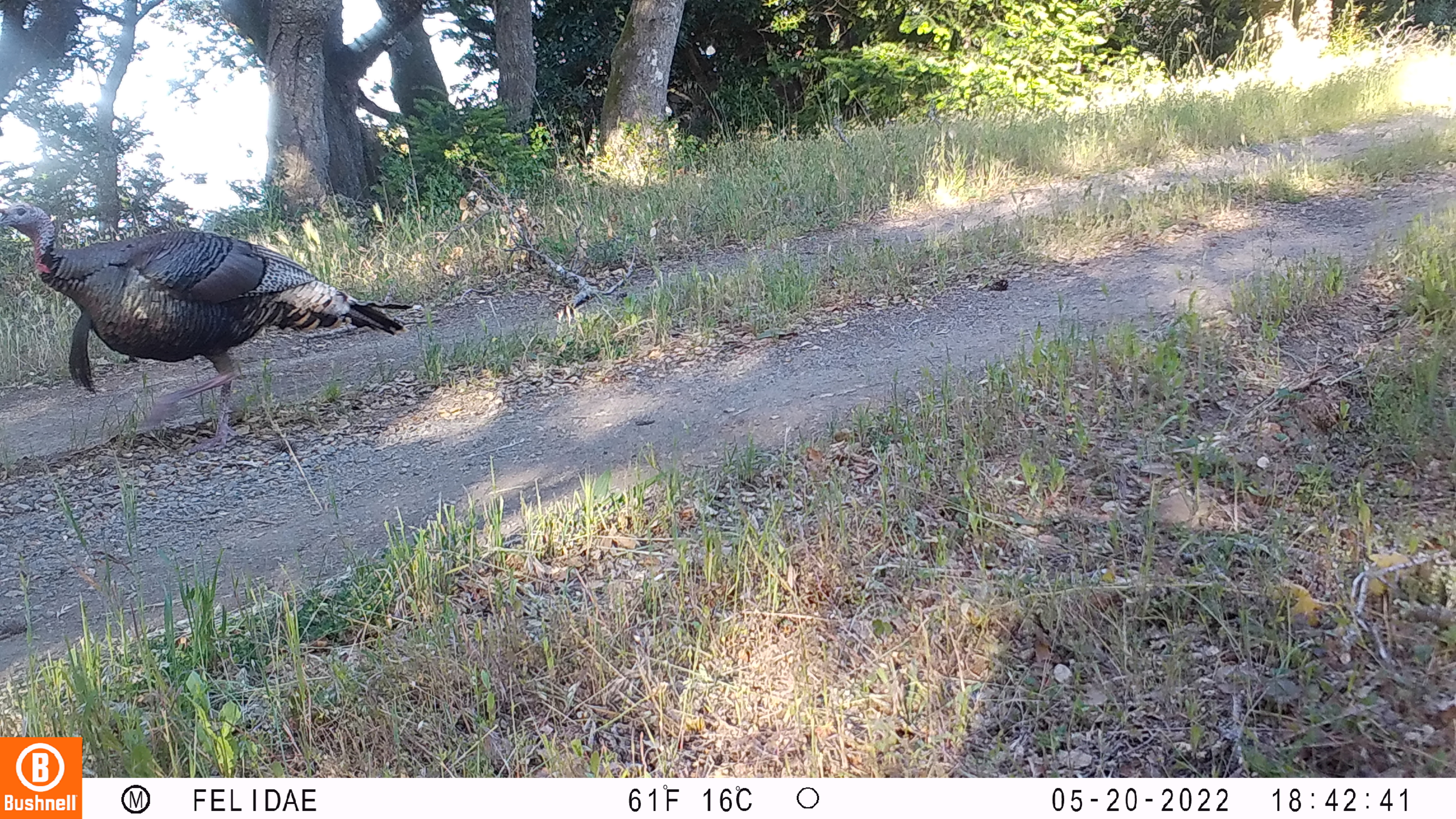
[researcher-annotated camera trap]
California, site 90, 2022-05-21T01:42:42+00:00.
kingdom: Animalia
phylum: Chordata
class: Aves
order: Galliformes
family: Phasianidae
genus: Meleagris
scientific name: Meleagris gallopavo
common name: turkey